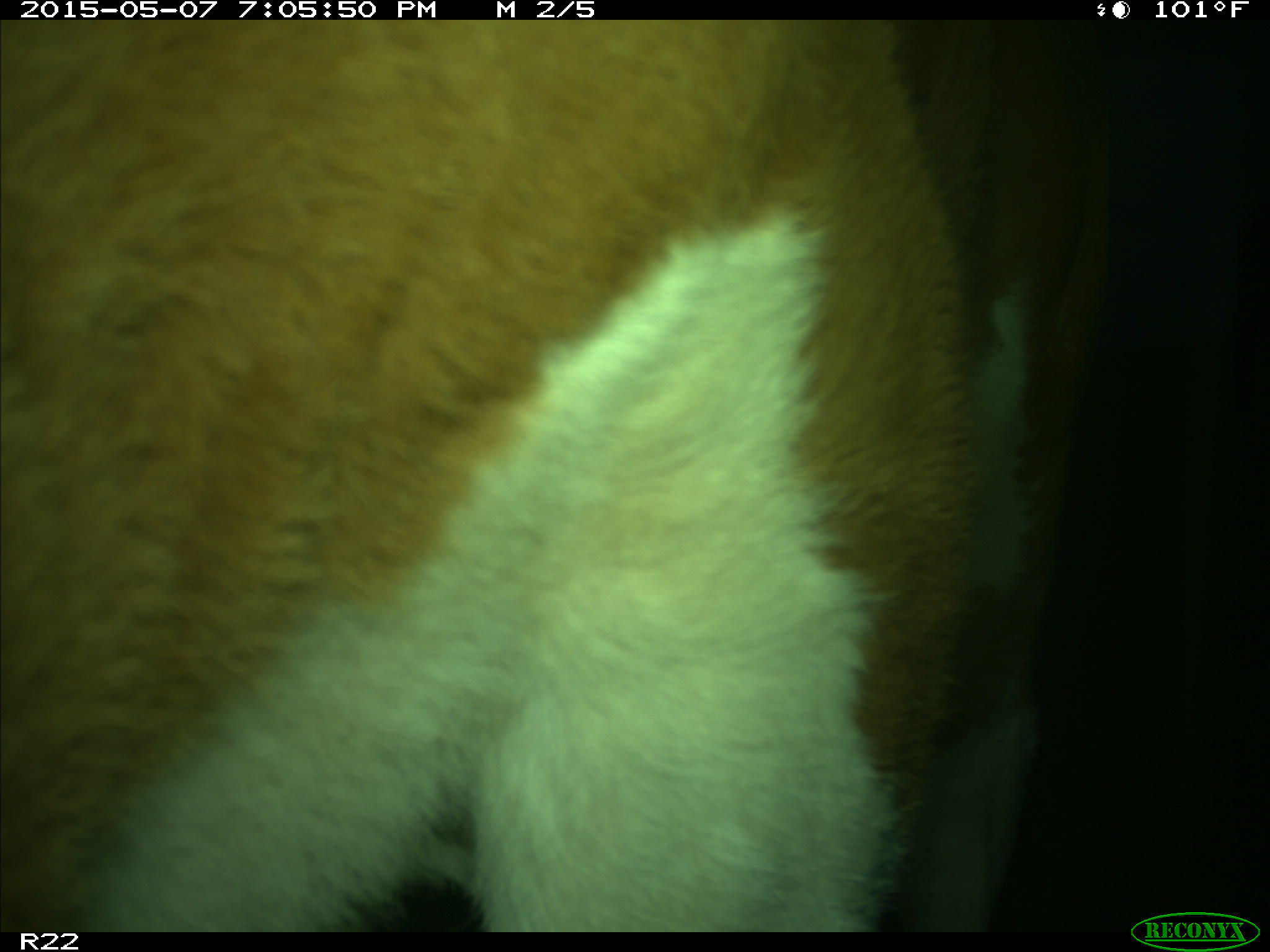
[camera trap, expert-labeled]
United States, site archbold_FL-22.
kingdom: Animalia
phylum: Chordata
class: Mammalia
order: Artiodactyla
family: Bovidae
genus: Bos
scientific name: Bos taurus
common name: domestic cow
Bos taurus (domestic cow).